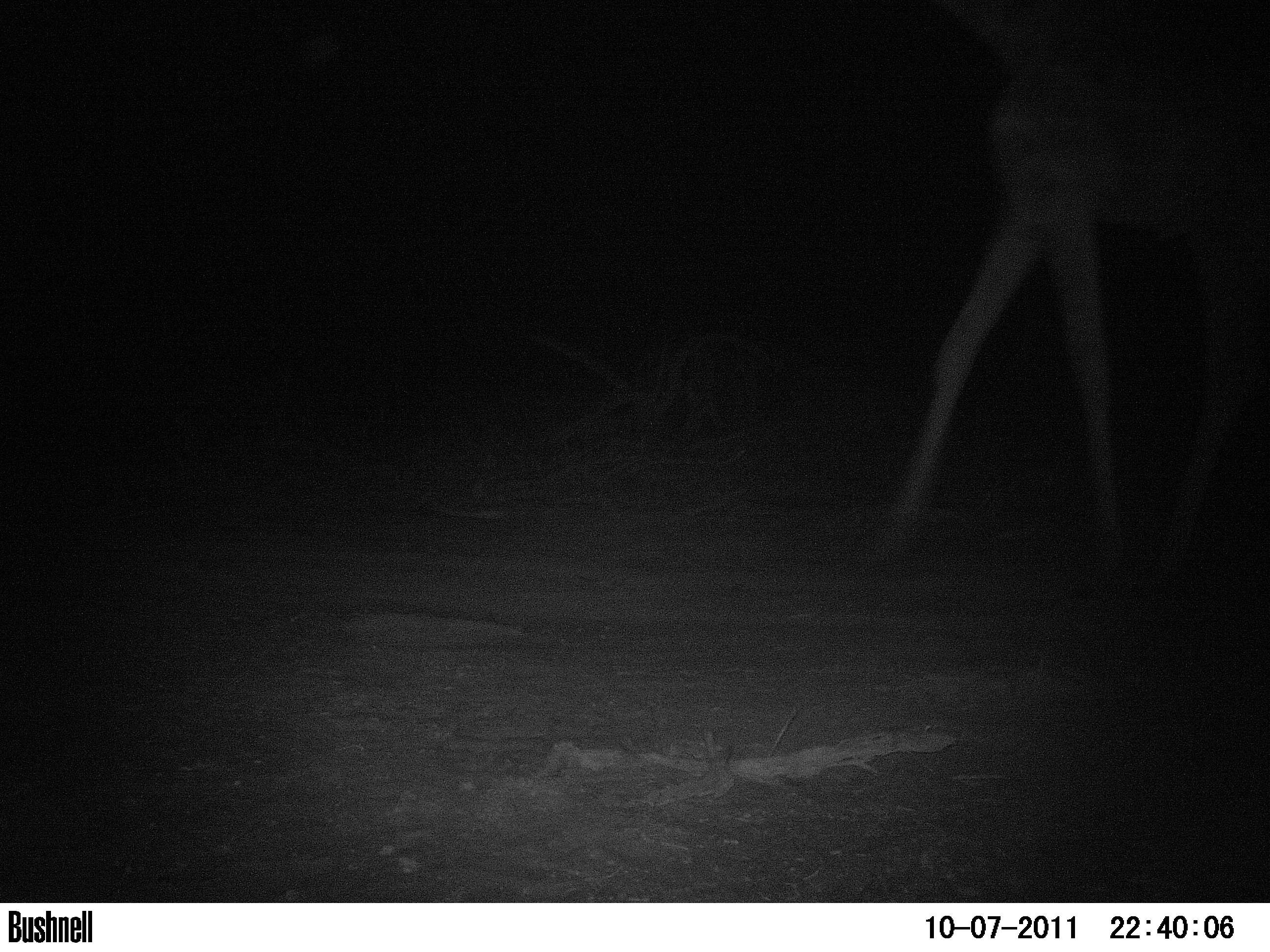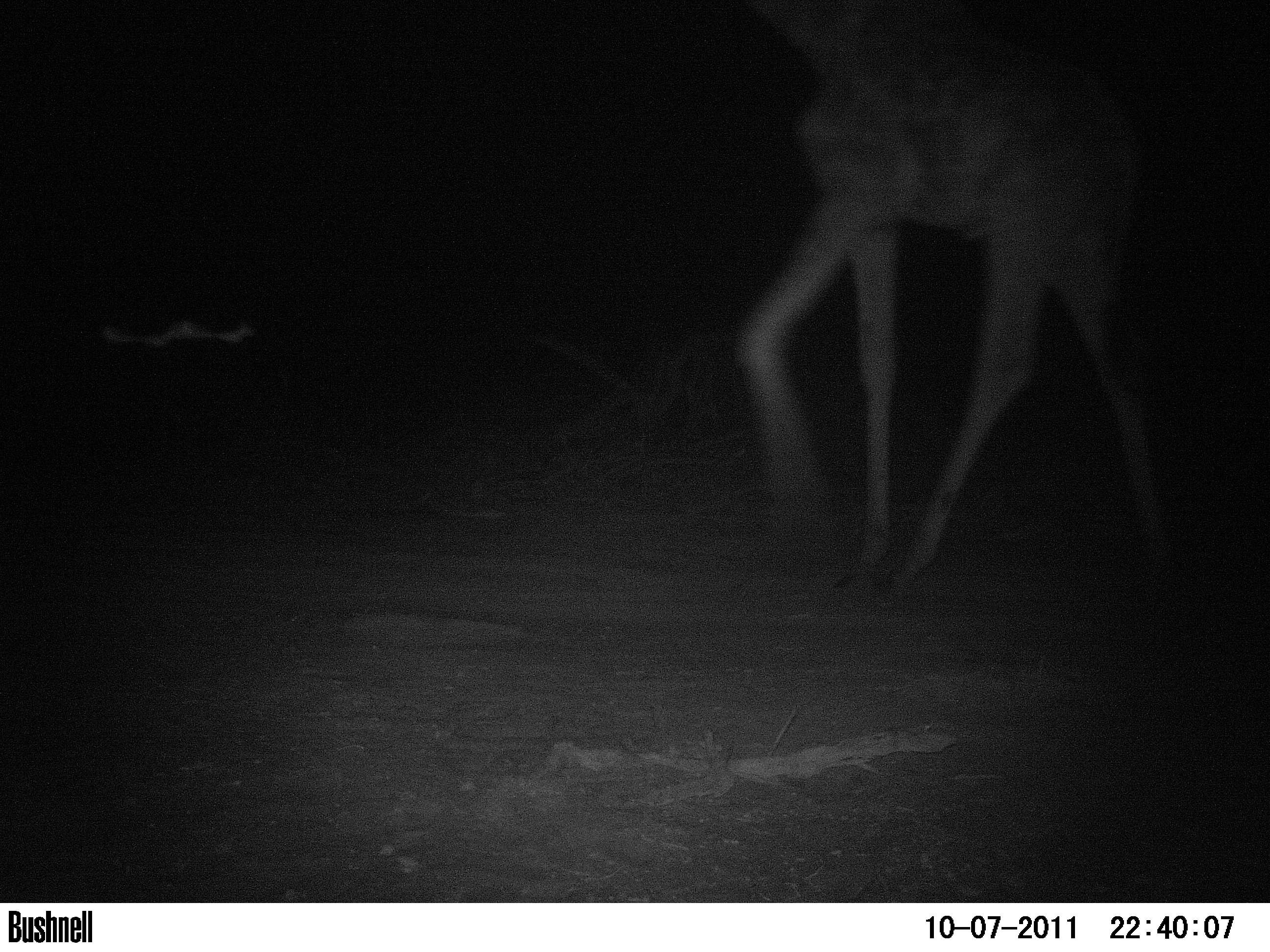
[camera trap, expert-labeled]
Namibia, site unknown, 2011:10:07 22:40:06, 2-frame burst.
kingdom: Animalia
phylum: Chordata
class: Mammalia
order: Artiodactyla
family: Giraffidae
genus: Giraffa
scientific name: Giraffa camelopardalis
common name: giraffe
Giraffa camelopardalis (giraffe).